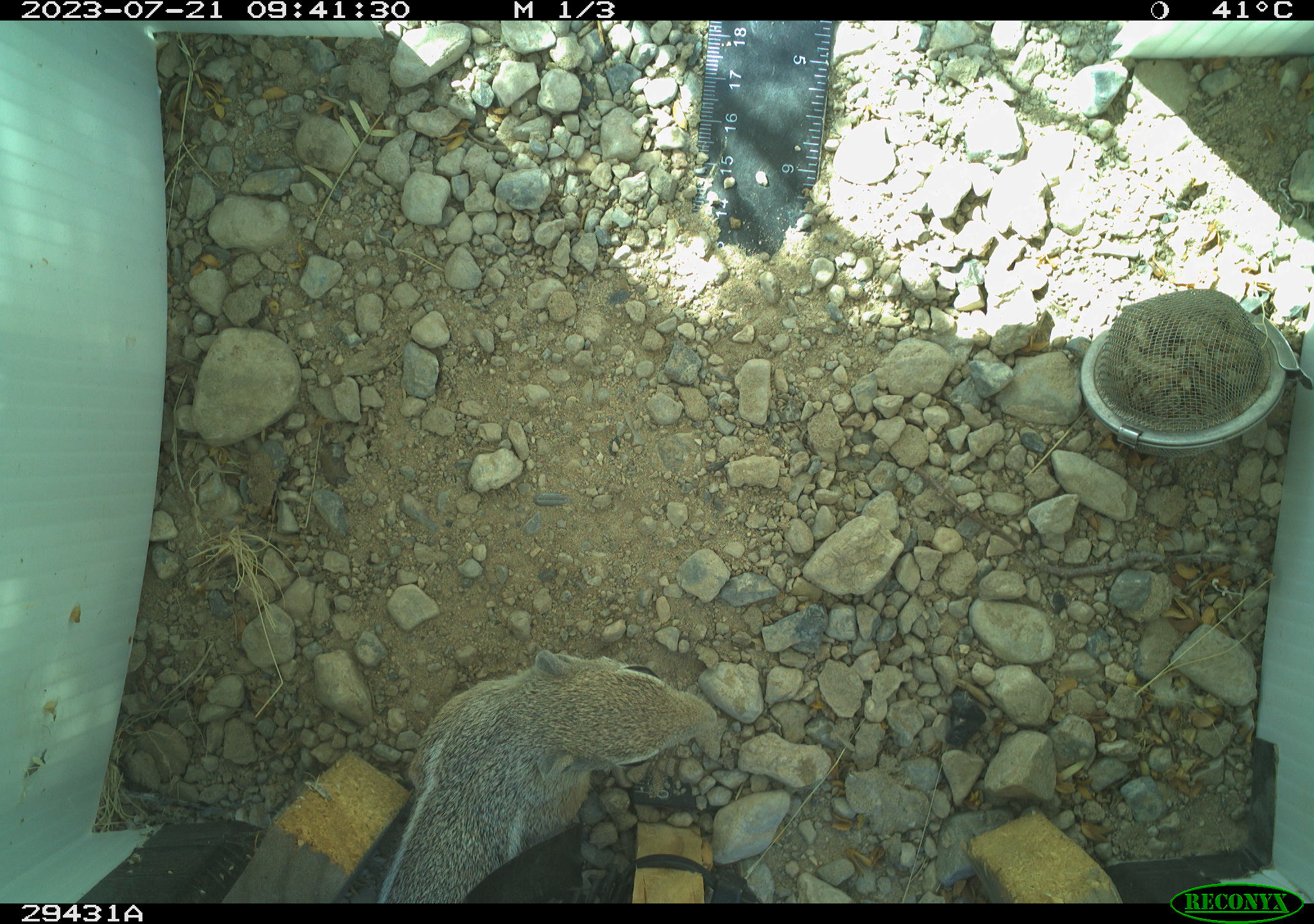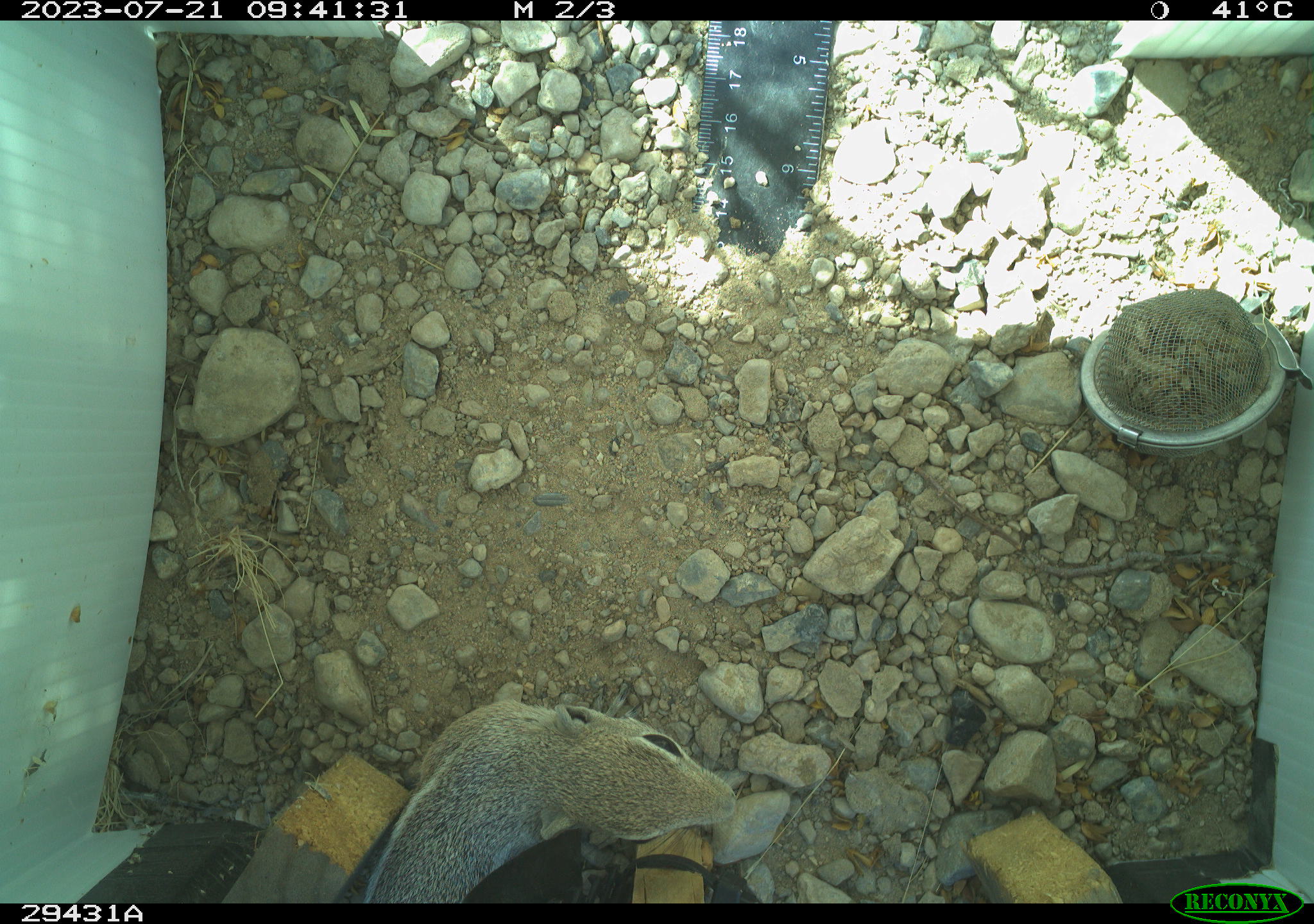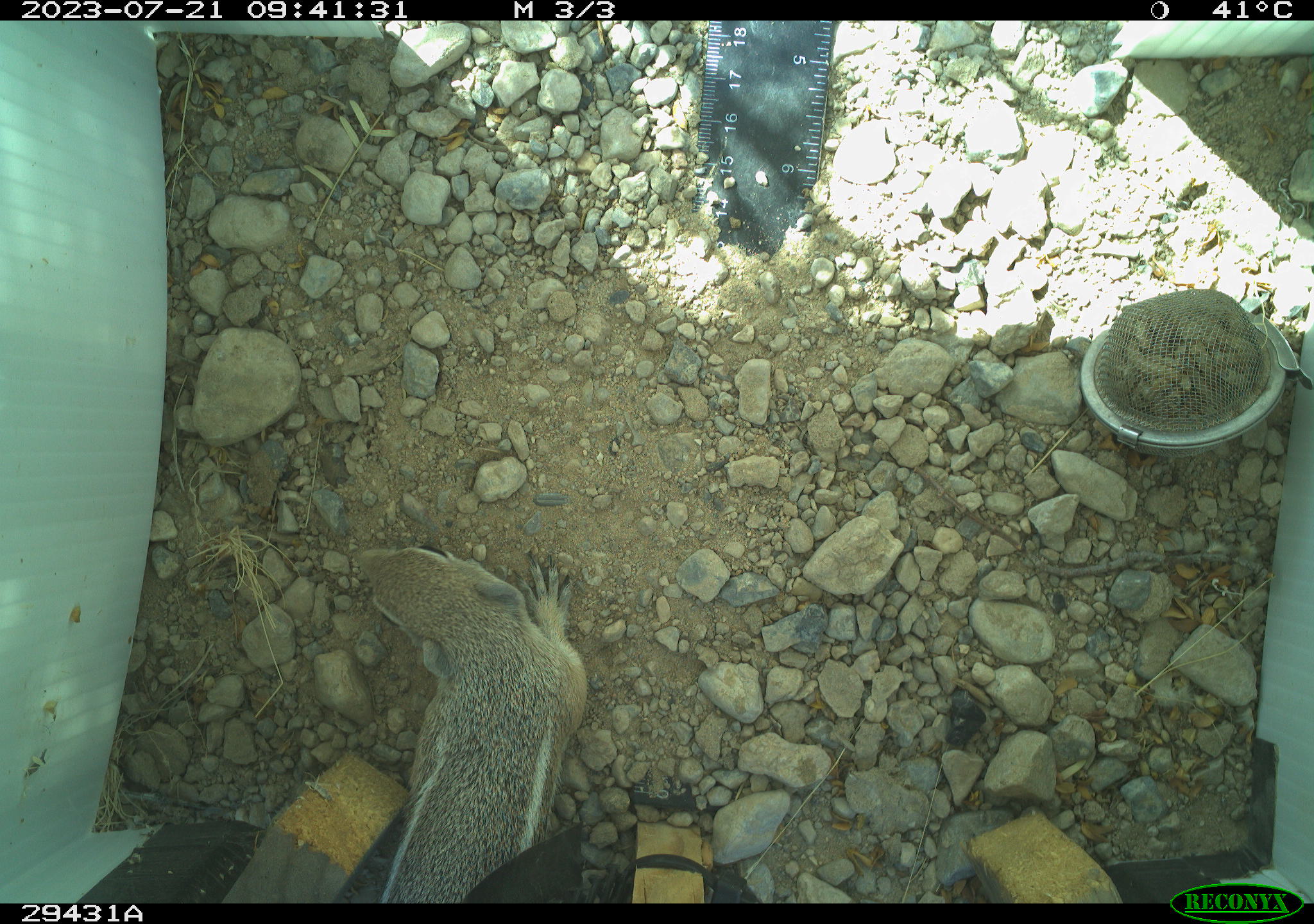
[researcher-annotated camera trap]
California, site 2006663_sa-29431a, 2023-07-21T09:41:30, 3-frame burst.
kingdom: Animalia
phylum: Chordata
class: Mammalia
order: Rodentia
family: Sciuridae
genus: Ammospermophilus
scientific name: Ammospermophilus leucurus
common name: white-tailed antelope squirrel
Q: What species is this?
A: White-tailed antelope squirrel (Ammospermophilus leucurus).